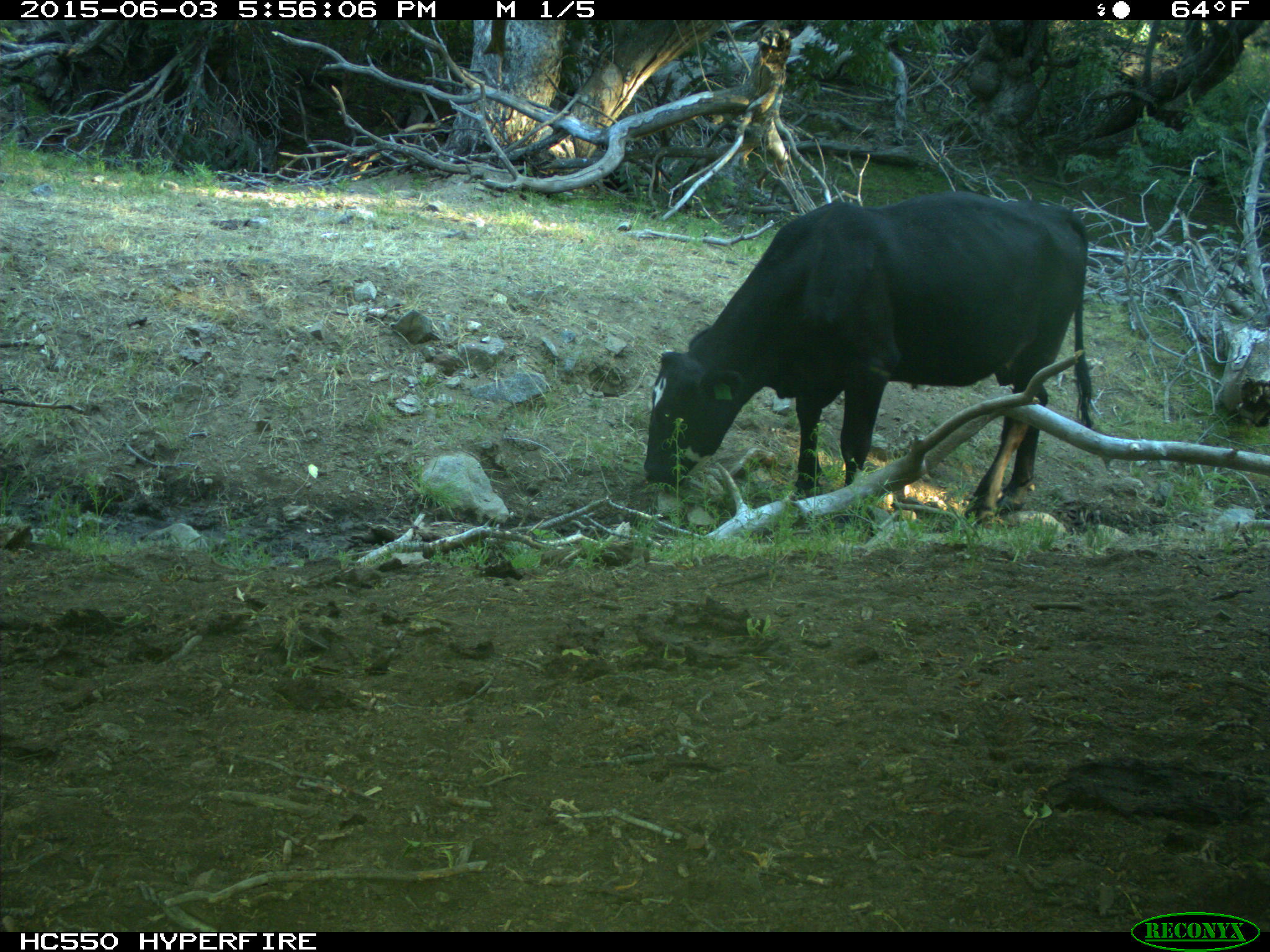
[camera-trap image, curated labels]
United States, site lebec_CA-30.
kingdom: Animalia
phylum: Chordata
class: Mammalia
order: Artiodactyla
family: Bovidae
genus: Bos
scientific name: Bos taurus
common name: domestic cow